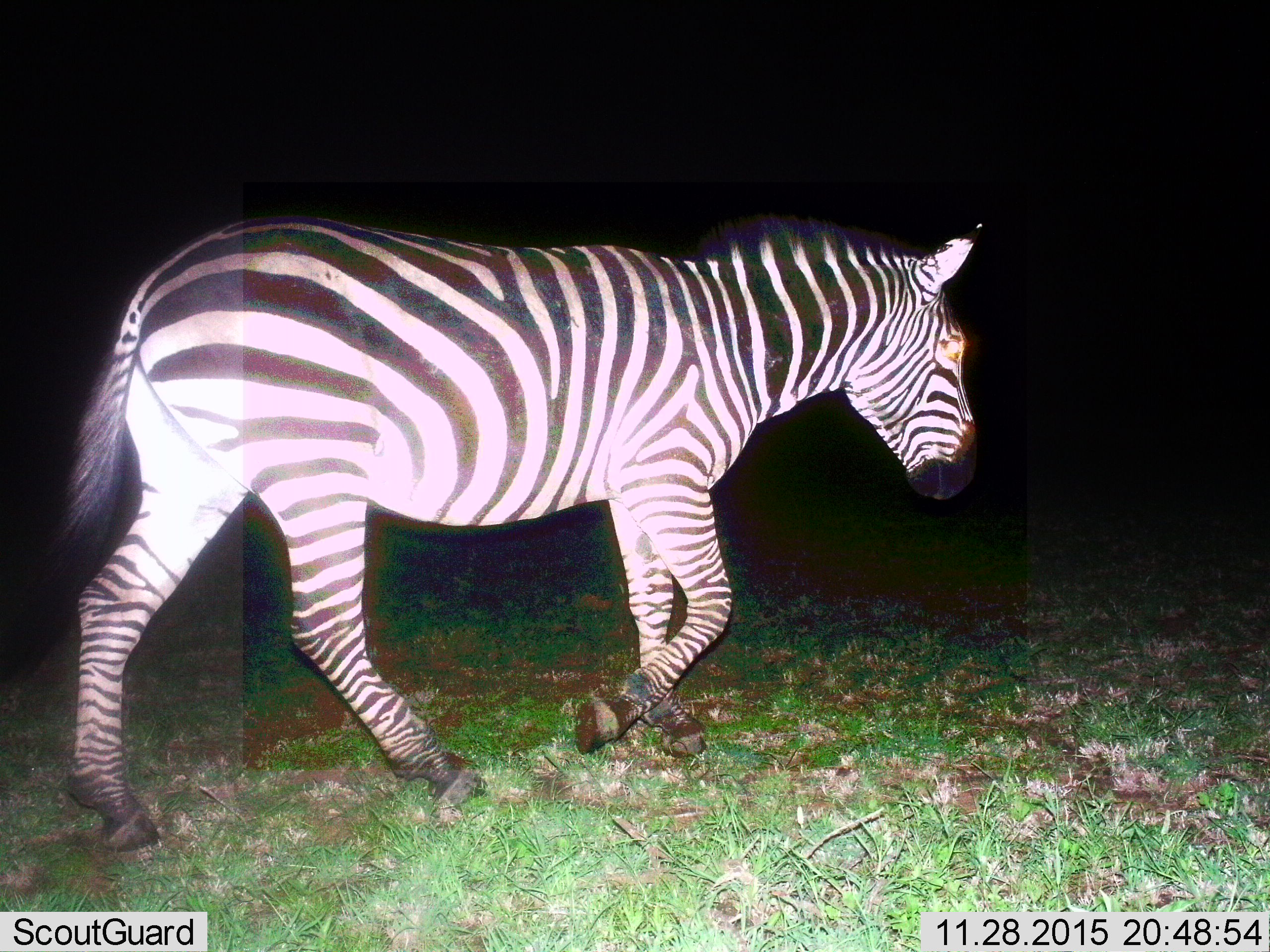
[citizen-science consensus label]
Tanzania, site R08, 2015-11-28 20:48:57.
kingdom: Animalia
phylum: Chordata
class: Mammalia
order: Perissodactyla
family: Equidae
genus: Equus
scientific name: Equus quagga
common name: plains zebra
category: zebra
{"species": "zebra (plains zebra) (Equus quagga)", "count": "1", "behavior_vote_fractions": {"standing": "38%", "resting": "0%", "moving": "62%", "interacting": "0%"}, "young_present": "0%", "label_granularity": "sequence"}